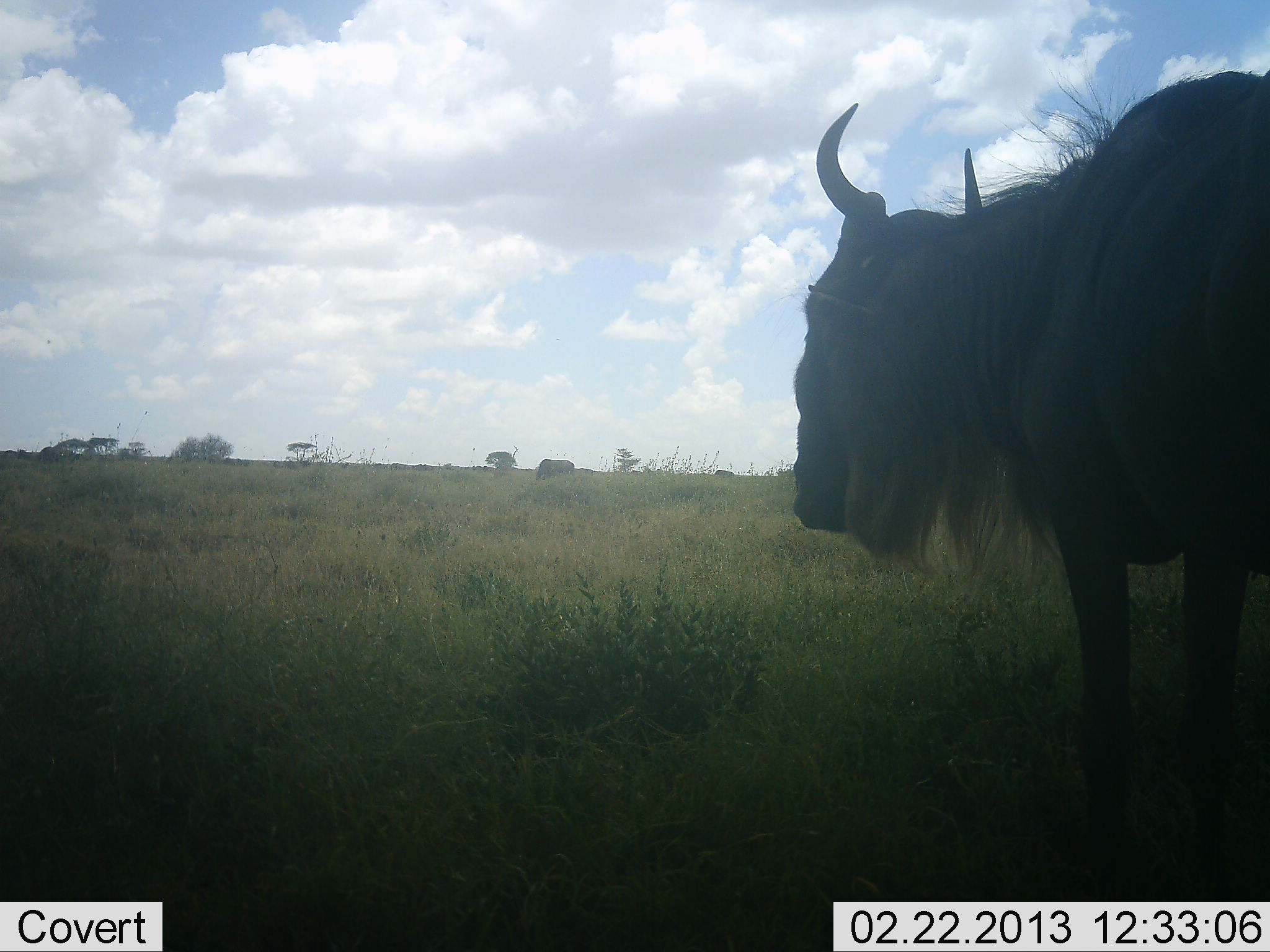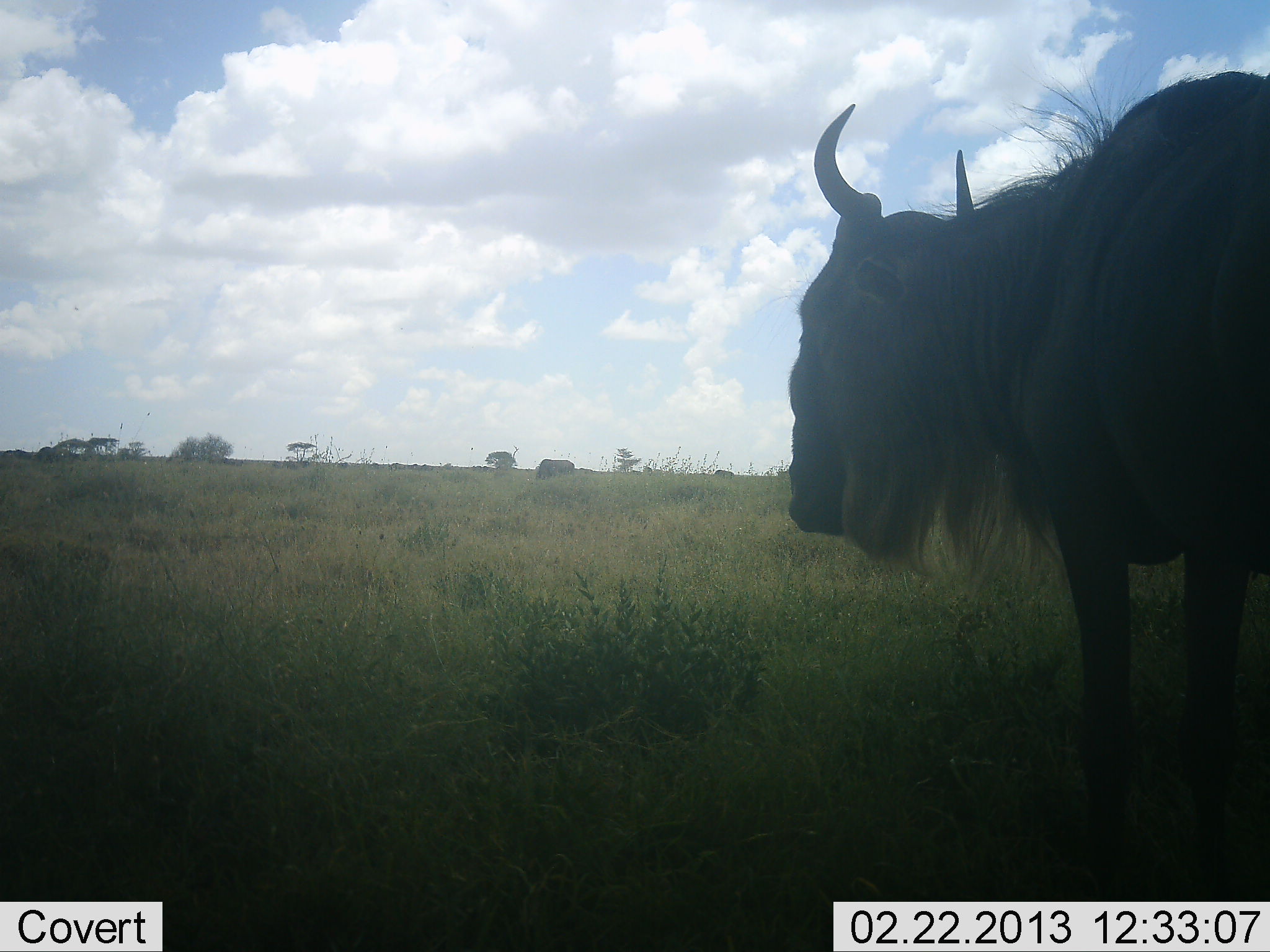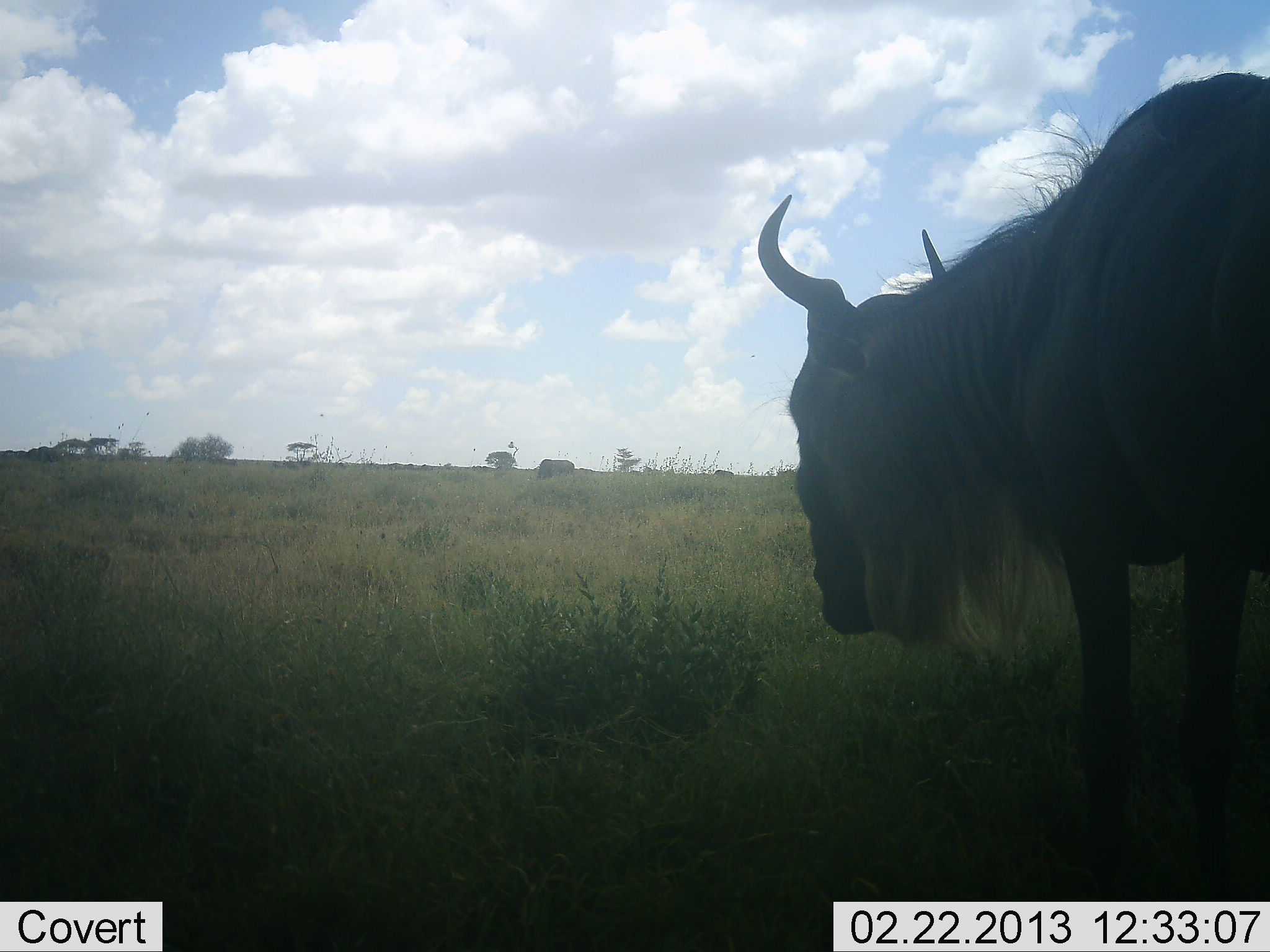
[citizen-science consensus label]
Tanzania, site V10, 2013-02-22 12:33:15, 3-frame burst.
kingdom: Animalia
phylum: Chordata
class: Mammalia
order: Artiodactyla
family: Bovidae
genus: Connochaetes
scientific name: Connochaetes taurinus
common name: blue wildebeest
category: wildebeest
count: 1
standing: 91%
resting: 0%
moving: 9%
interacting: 0%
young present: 0%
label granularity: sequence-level